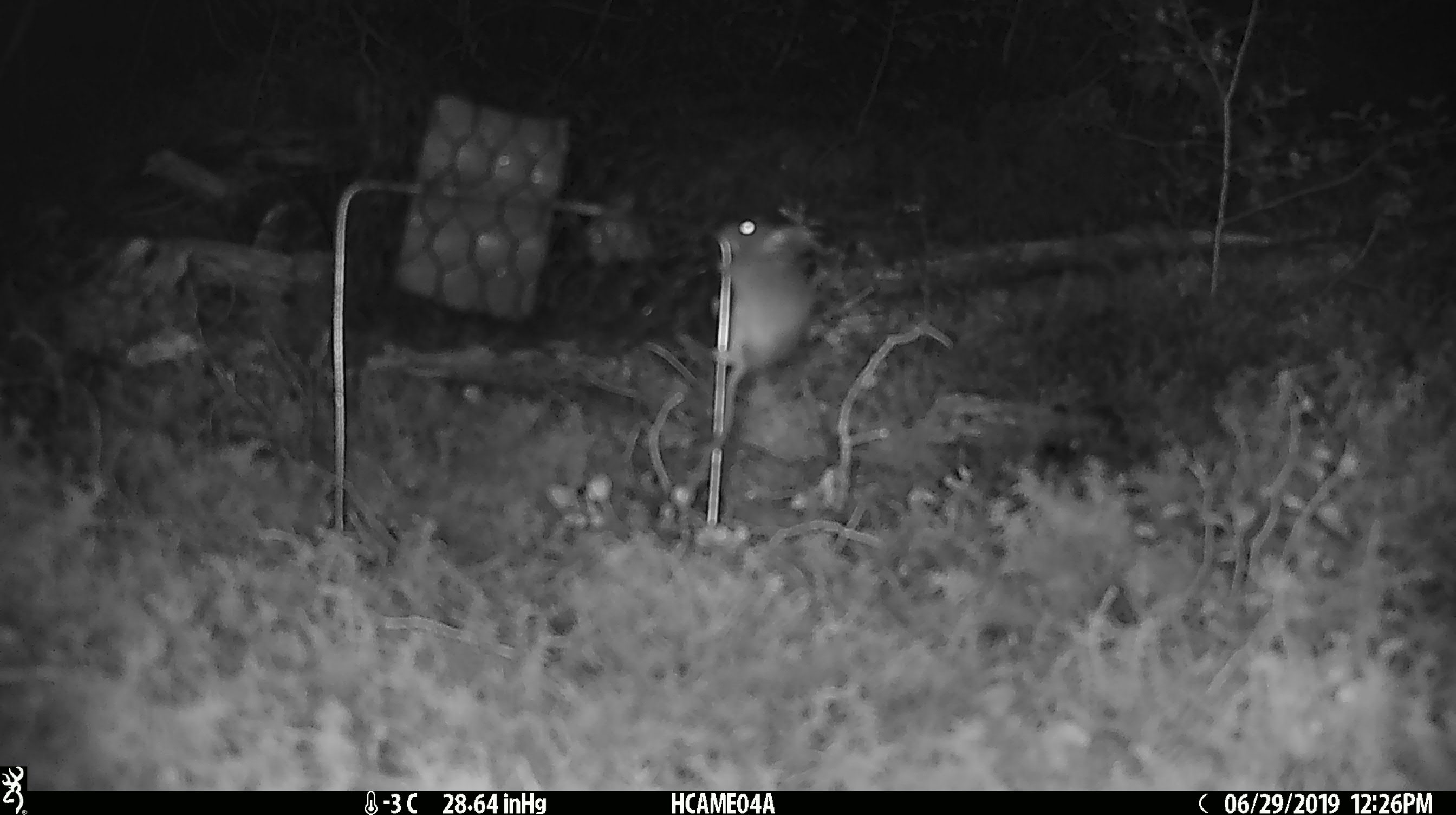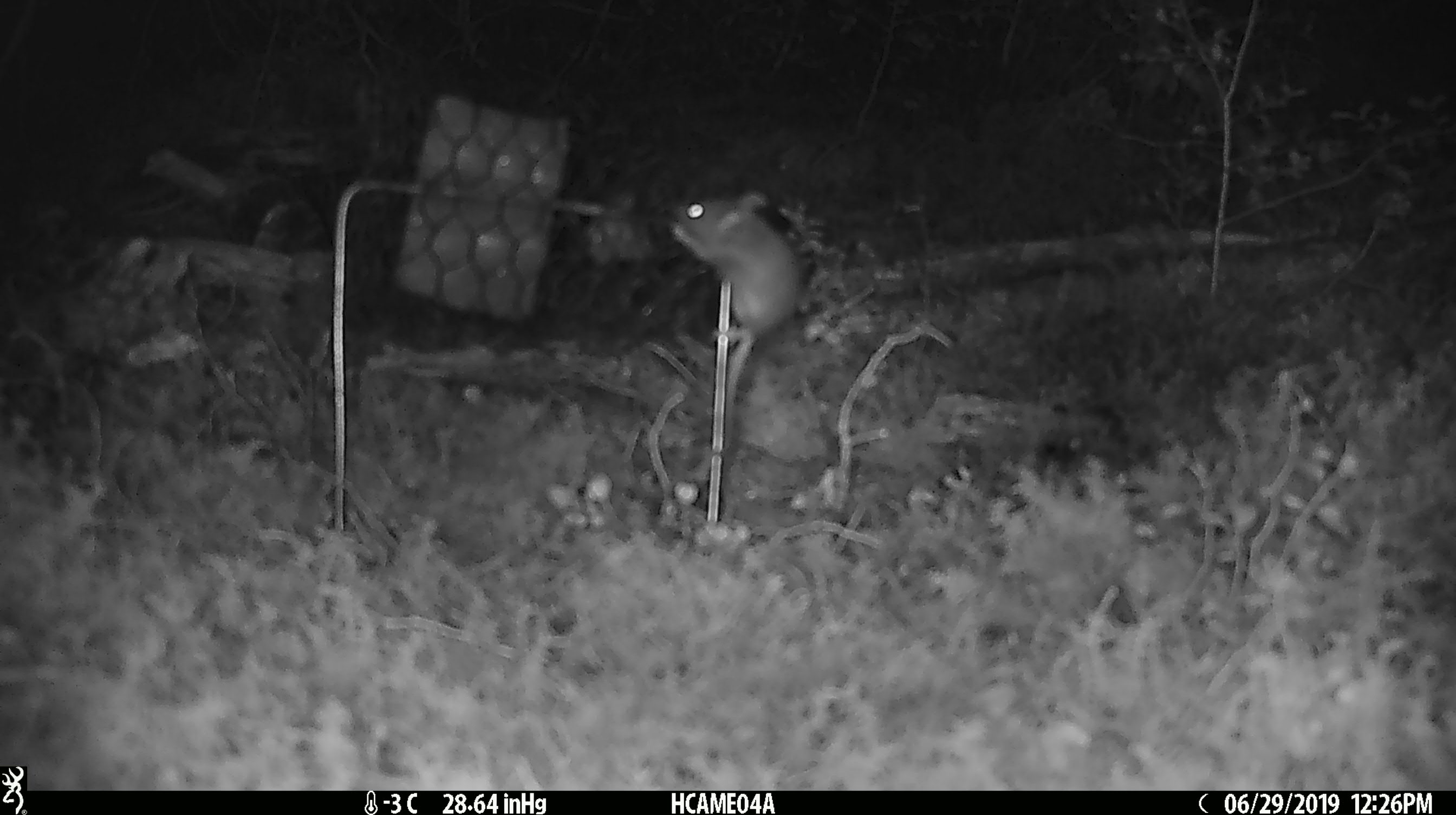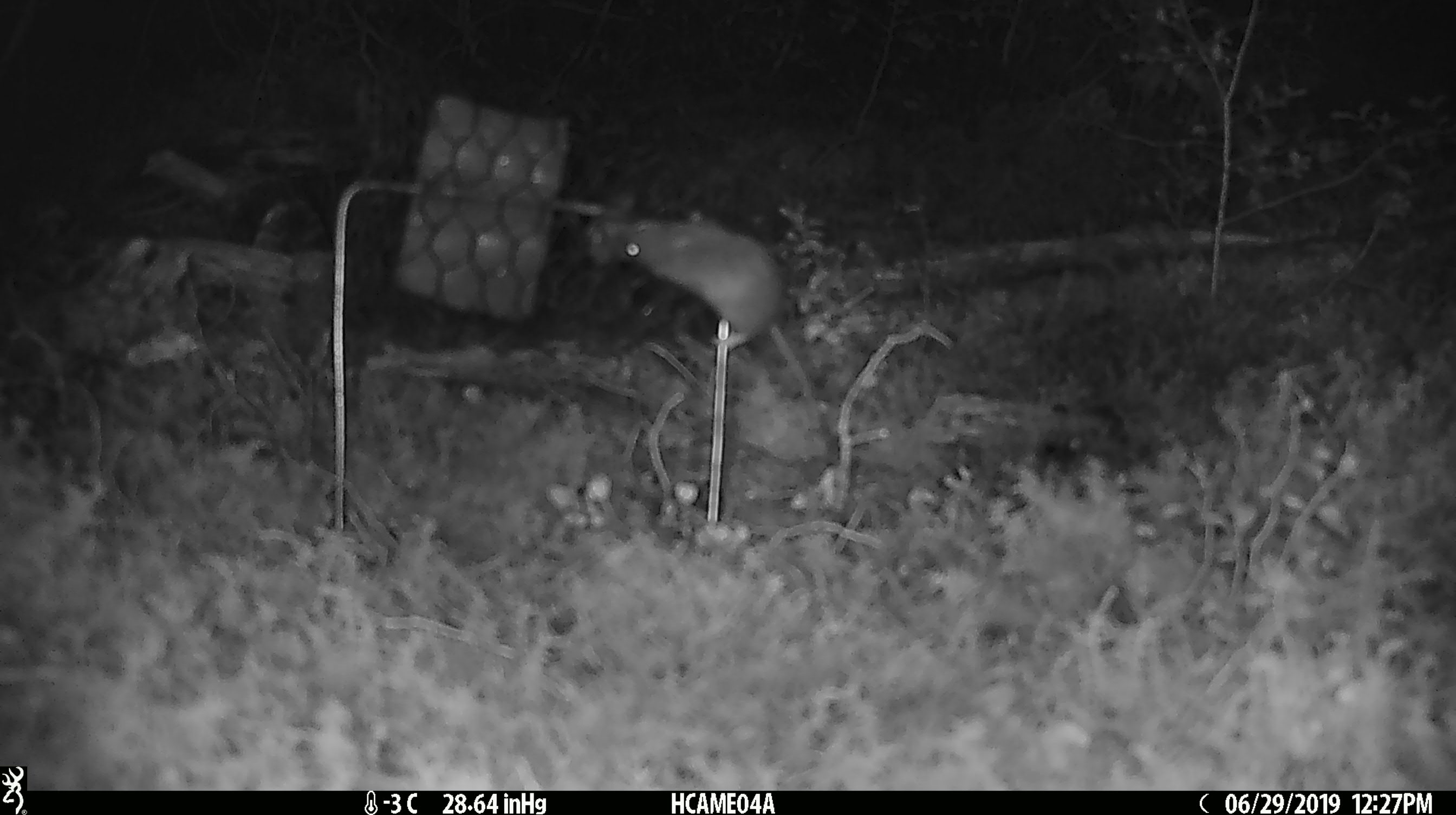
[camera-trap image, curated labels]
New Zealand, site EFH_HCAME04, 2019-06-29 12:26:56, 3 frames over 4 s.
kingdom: Animalia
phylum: Chordata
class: Mammalia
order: Rodentia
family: Muridae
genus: Mus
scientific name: Mus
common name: mouse